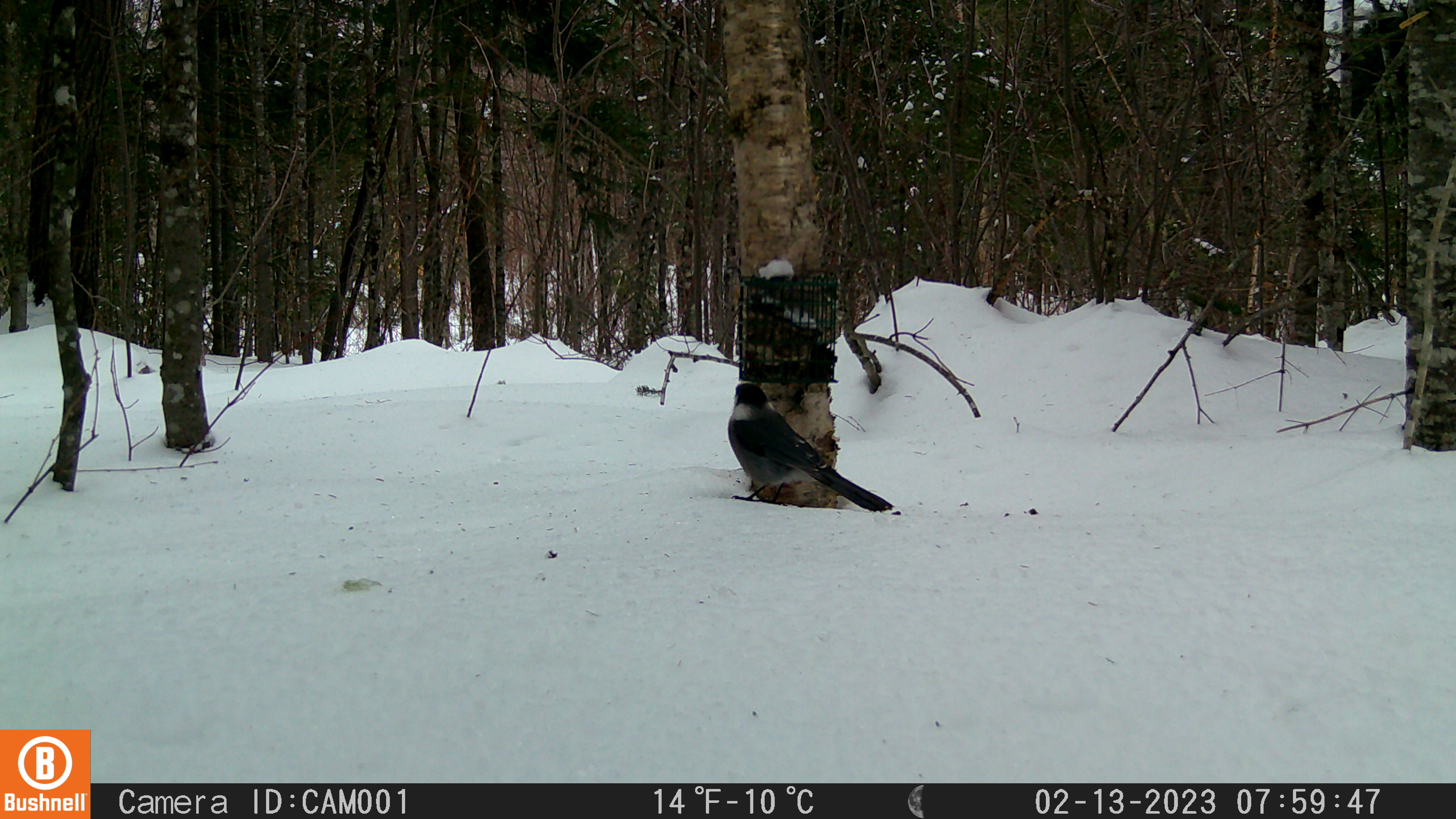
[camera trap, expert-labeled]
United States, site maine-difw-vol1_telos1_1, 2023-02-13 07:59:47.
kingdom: Animalia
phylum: Chordata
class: Aves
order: Passeriformes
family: Corvidae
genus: Perisoreus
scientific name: Perisoreus canadensis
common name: canada jay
Canada jay (Perisoreus canadensis).